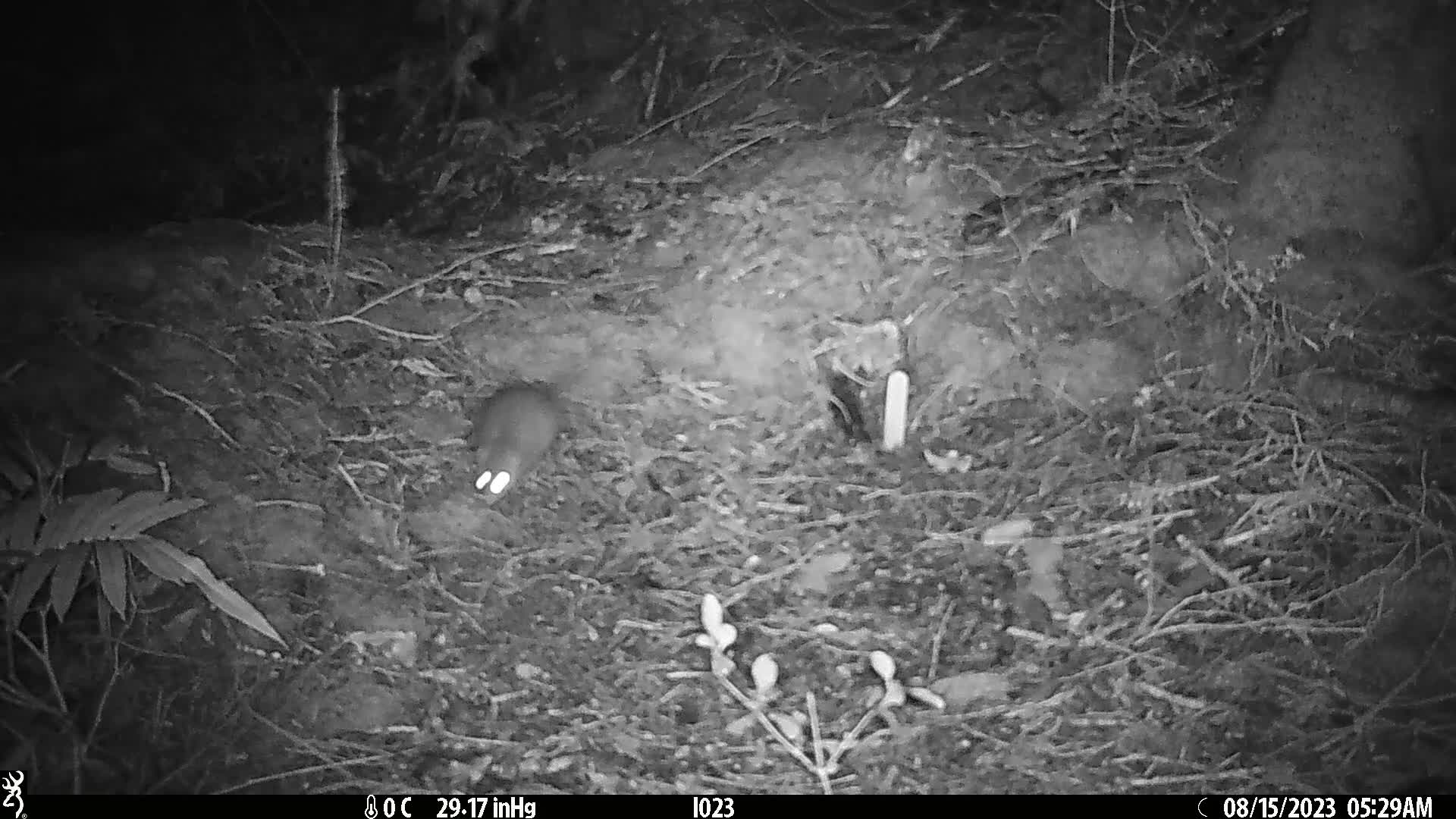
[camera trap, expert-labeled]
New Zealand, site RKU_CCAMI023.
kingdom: Animalia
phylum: Chordata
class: Mammalia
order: Rodentia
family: Muridae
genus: Rattus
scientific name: Rattus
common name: rat